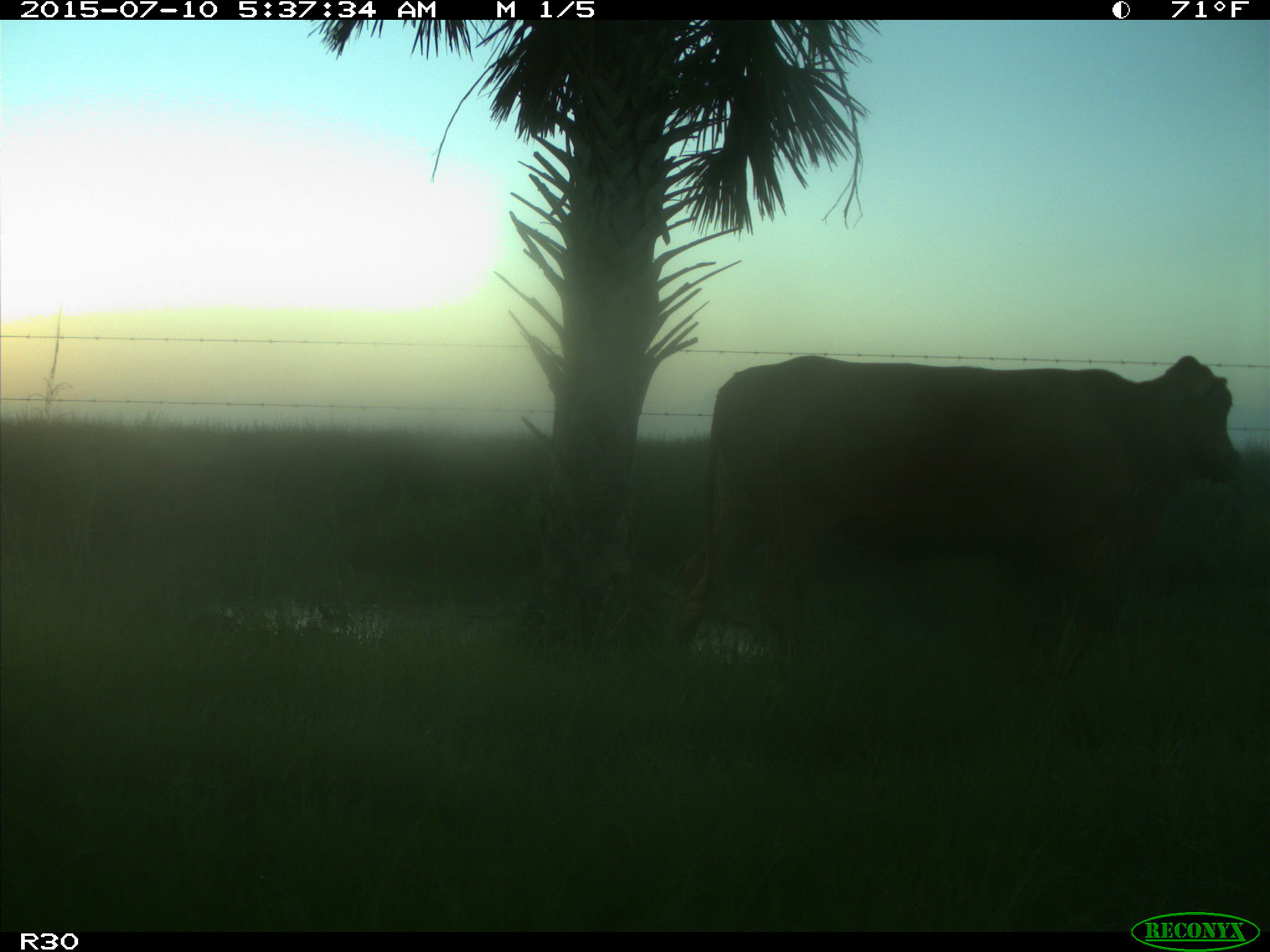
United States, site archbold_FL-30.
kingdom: Animalia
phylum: Chordata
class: Mammalia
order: Artiodactyla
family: Bovidae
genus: Bos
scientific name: Bos taurus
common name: domestic cow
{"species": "Bos taurus (domestic cow)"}